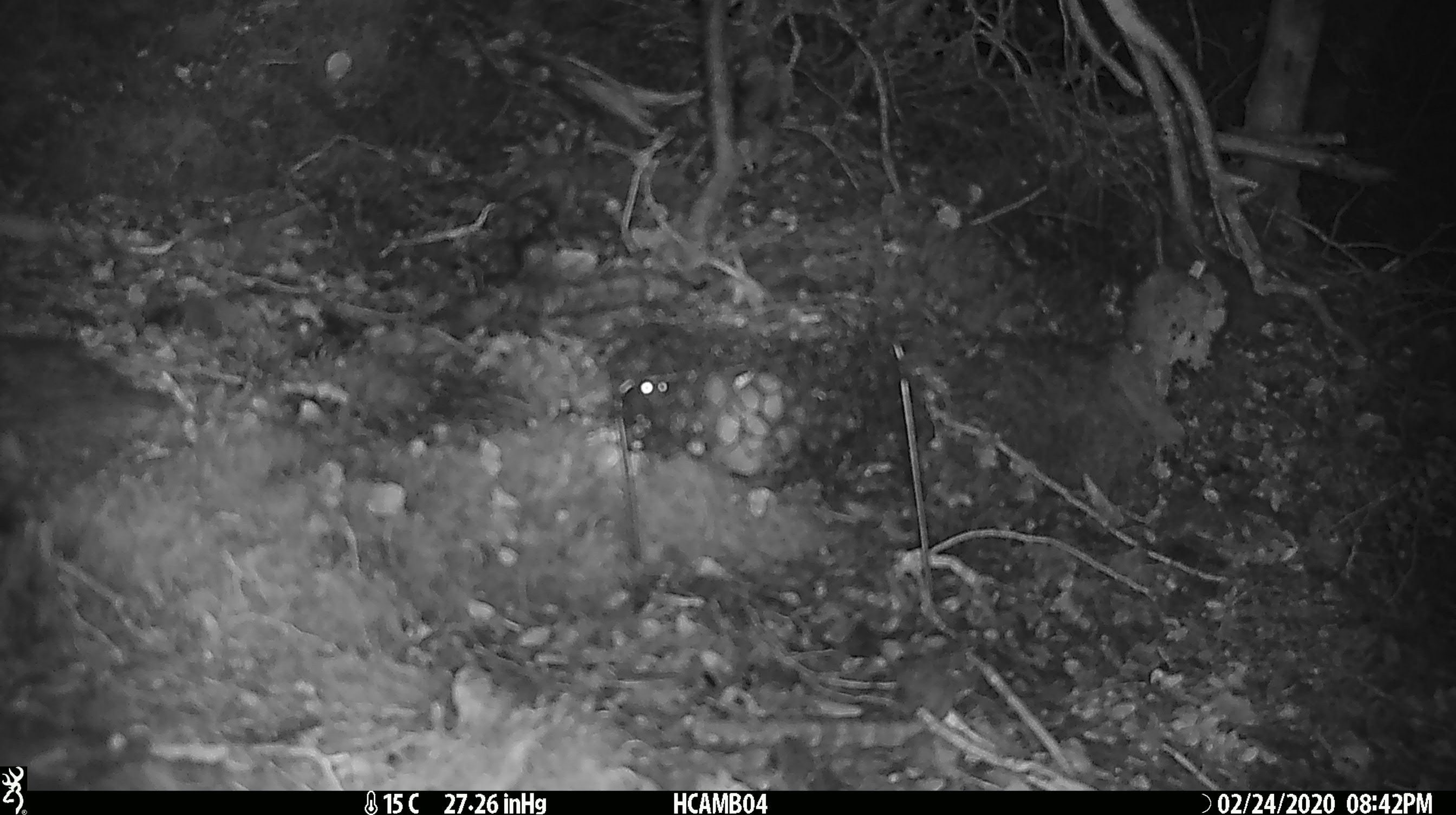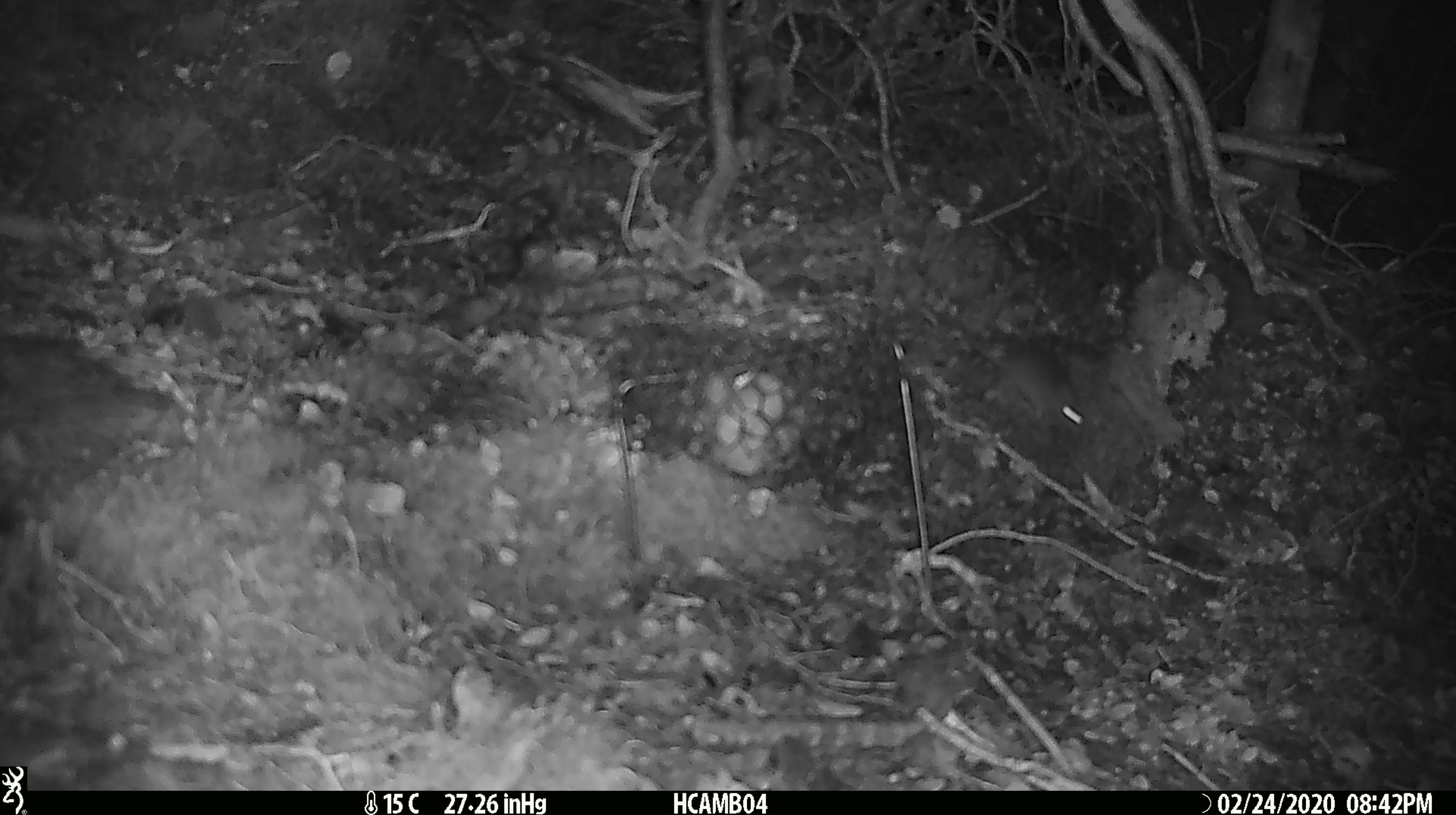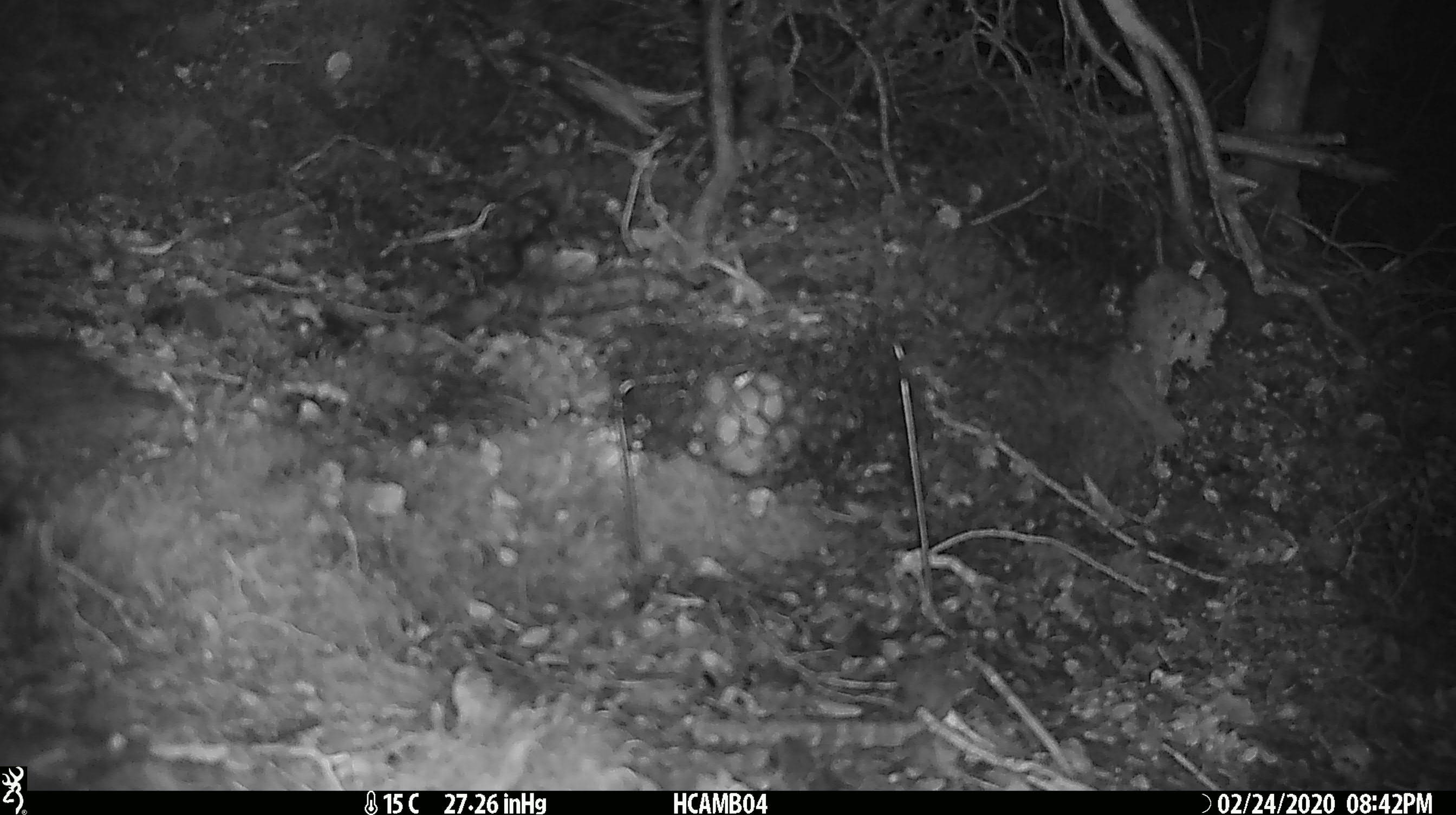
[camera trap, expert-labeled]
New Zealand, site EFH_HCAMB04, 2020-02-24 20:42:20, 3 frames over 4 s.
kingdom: Animalia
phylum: Chordata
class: Mammalia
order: Rodentia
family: Muridae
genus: Mus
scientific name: Mus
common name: mouse